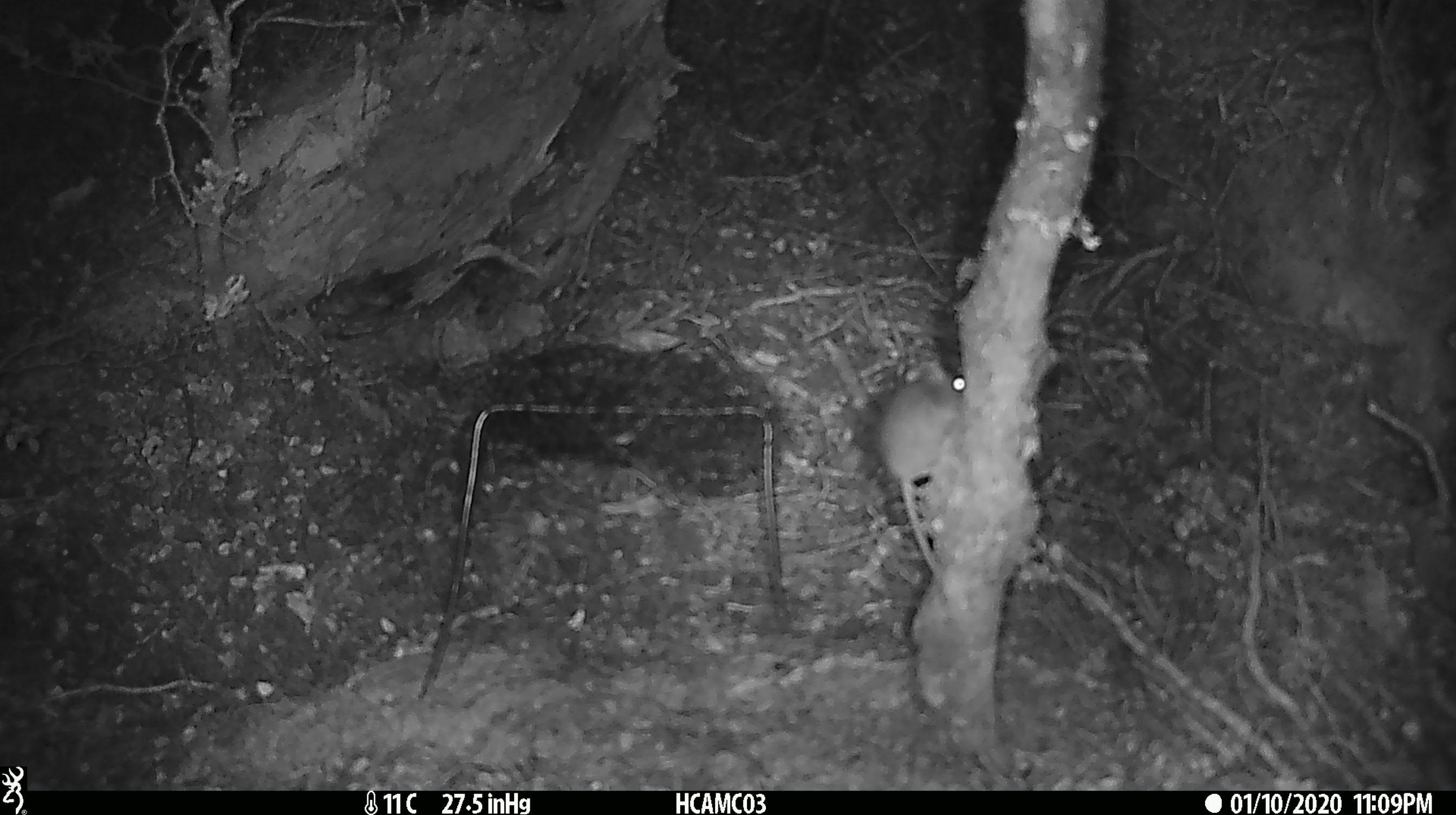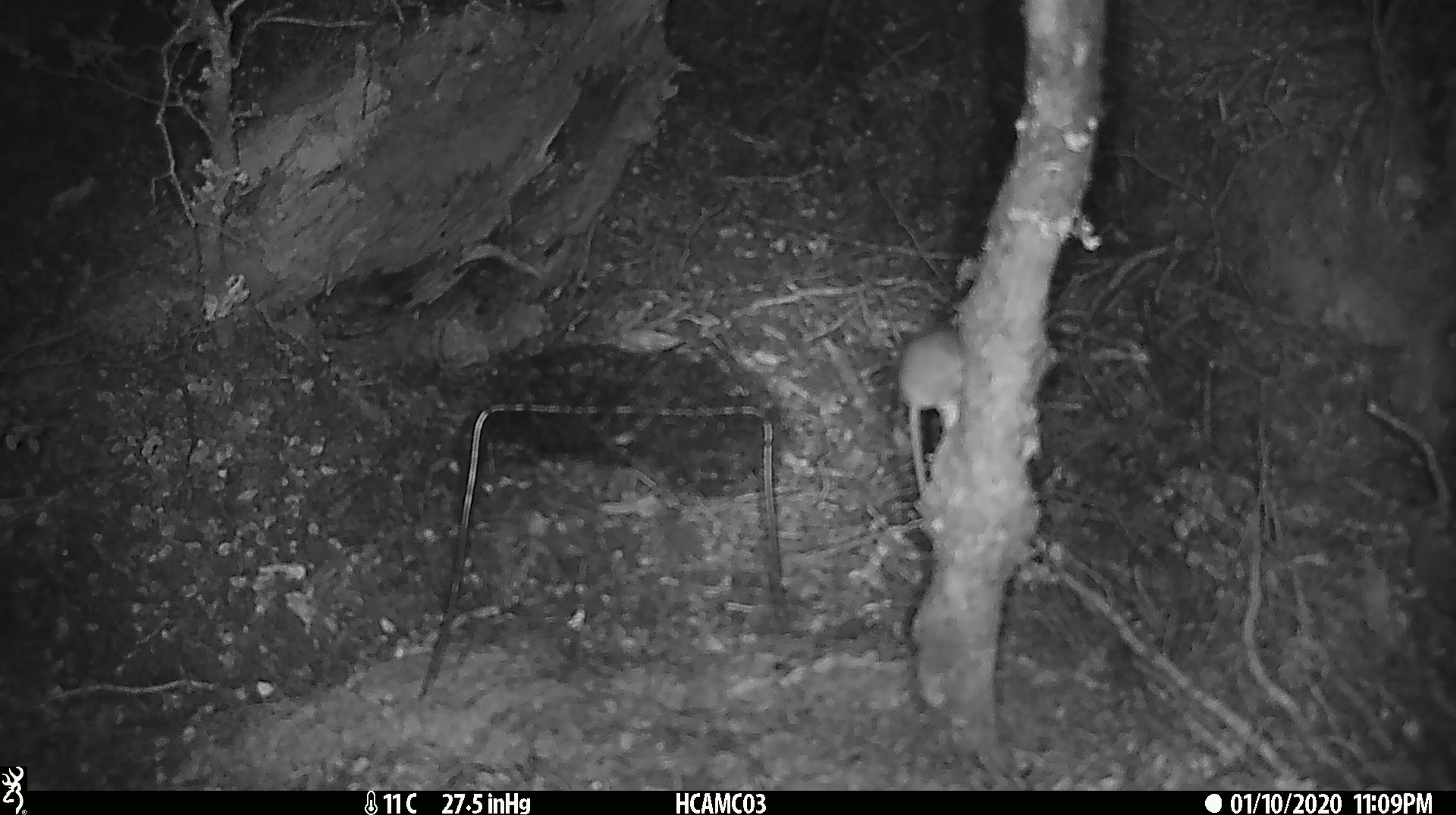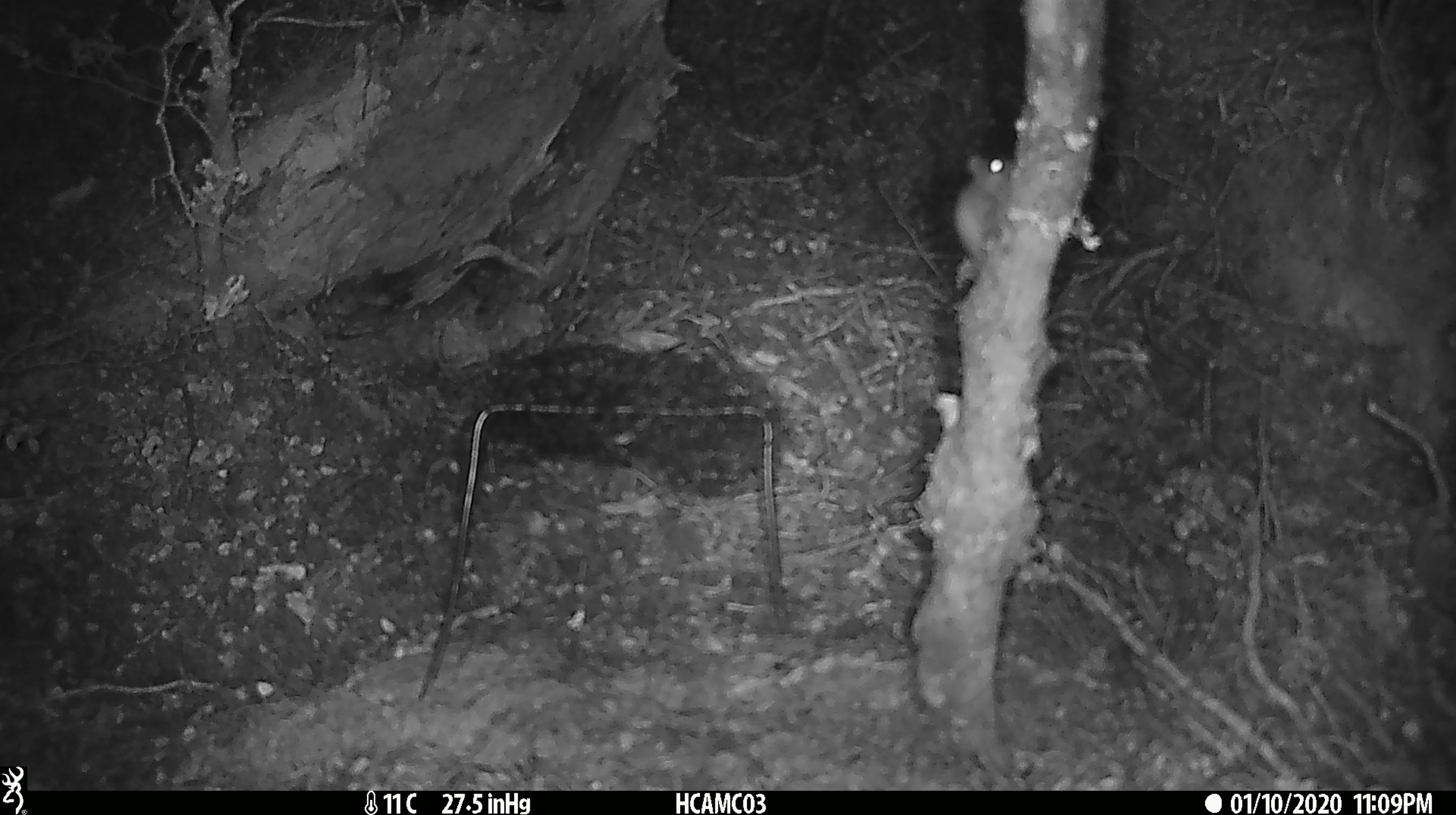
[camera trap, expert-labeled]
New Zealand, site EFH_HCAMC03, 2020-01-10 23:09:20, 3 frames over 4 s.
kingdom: Animalia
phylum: Chordata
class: Mammalia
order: Rodentia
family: Muridae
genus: Mus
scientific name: Mus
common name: mouse